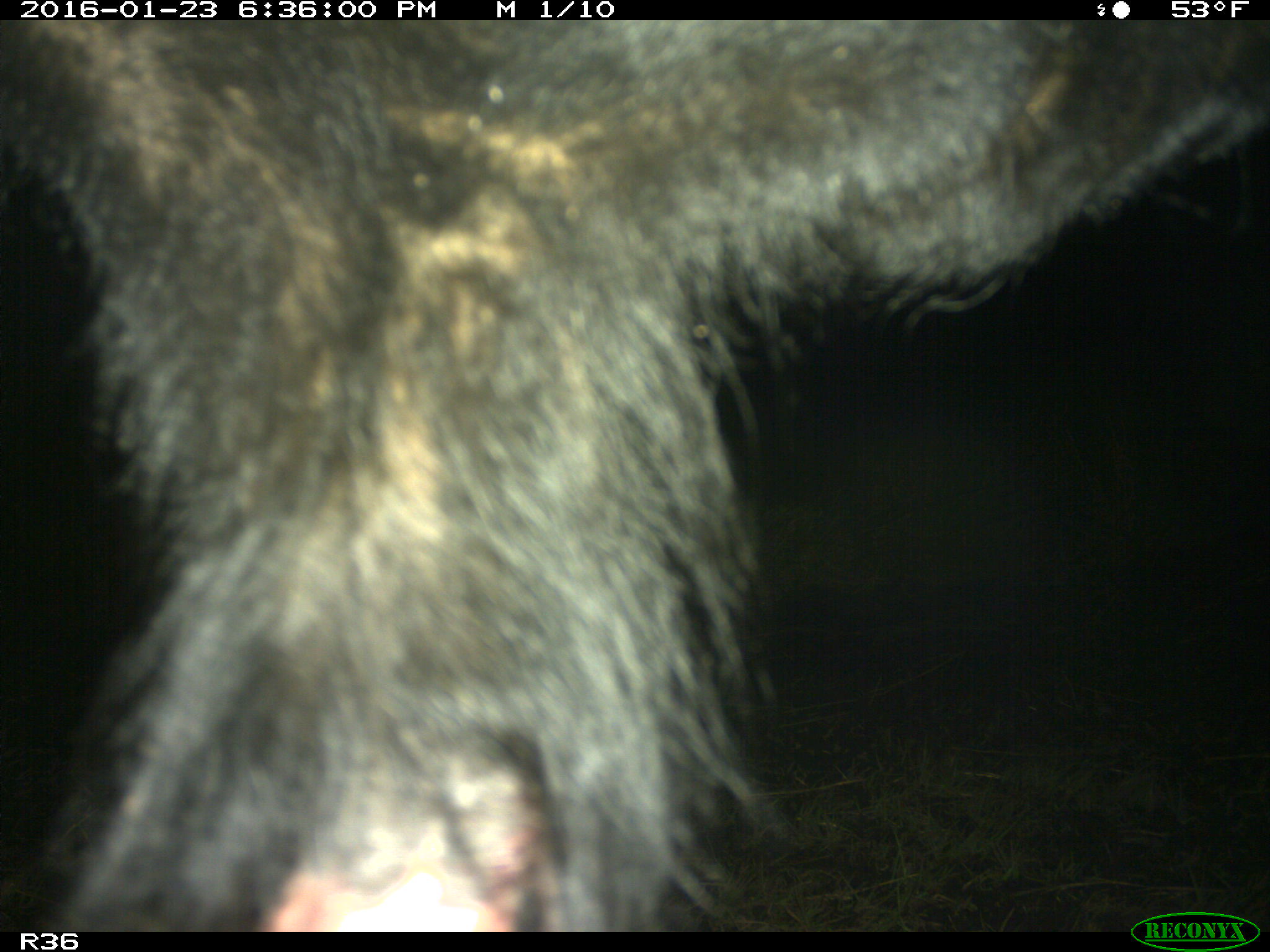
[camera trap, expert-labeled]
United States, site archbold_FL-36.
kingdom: Animalia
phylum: Chordata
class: Mammalia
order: Artiodactyla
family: Bovidae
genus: Bos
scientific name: Bos taurus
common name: domestic cow